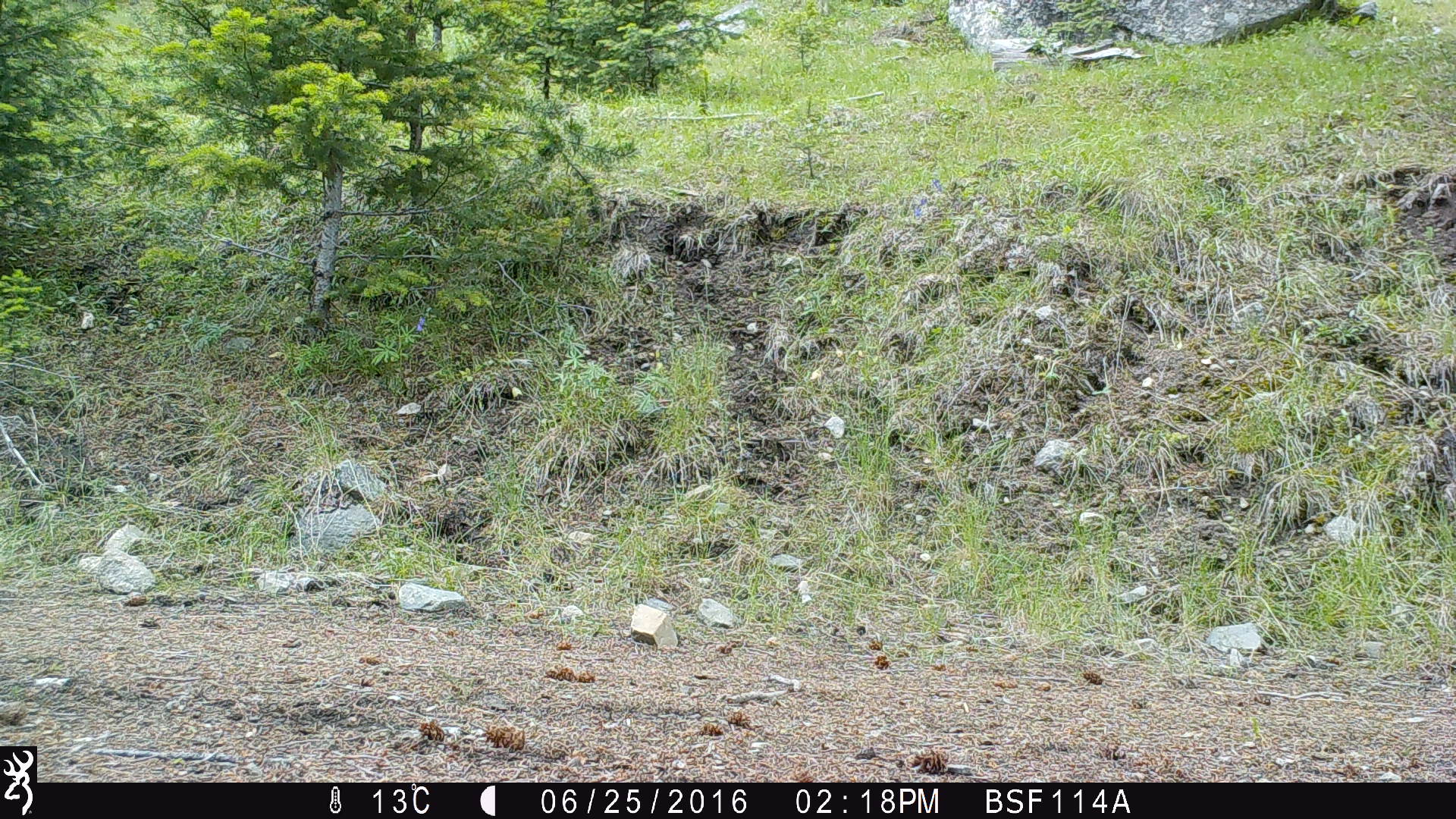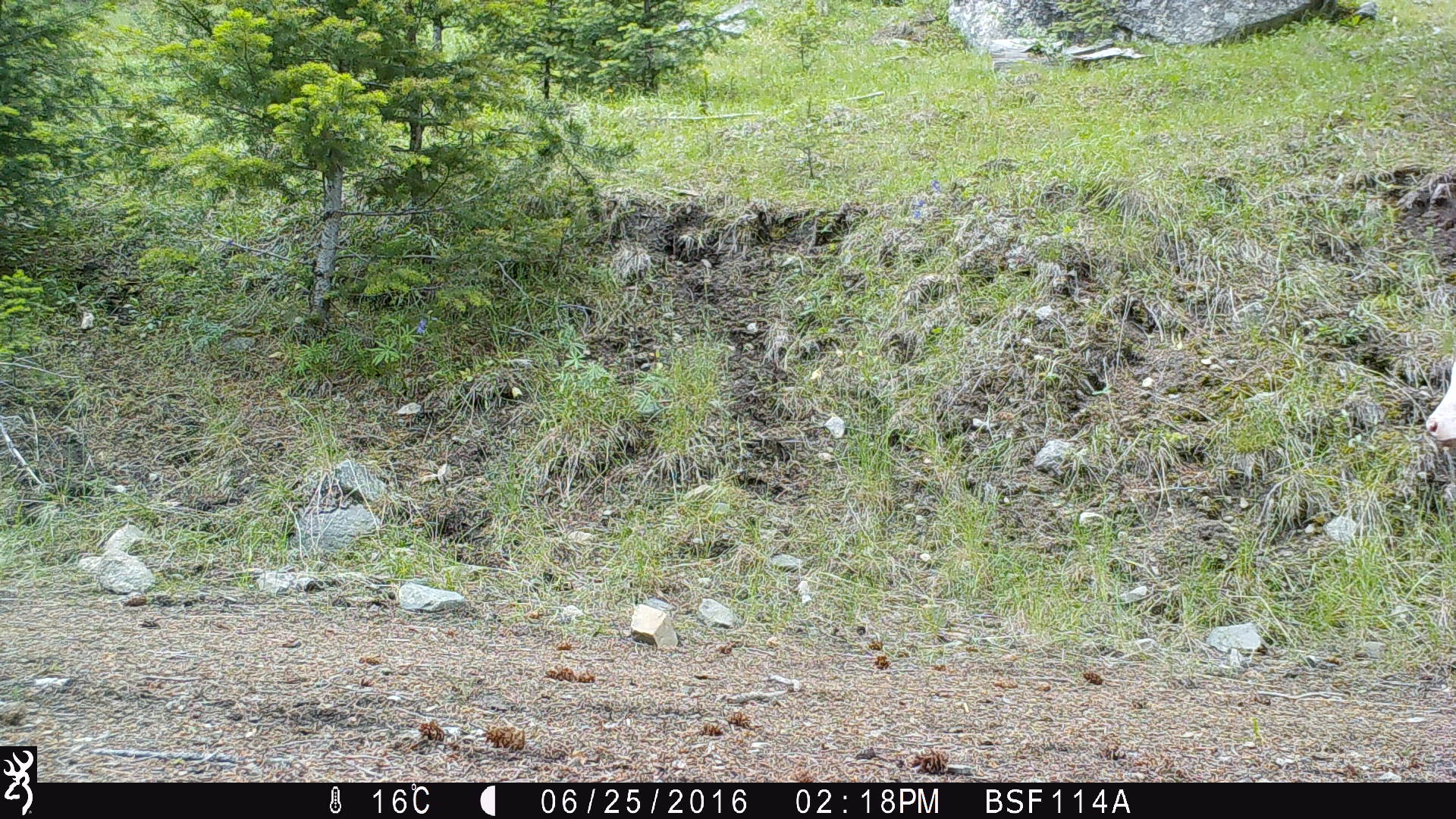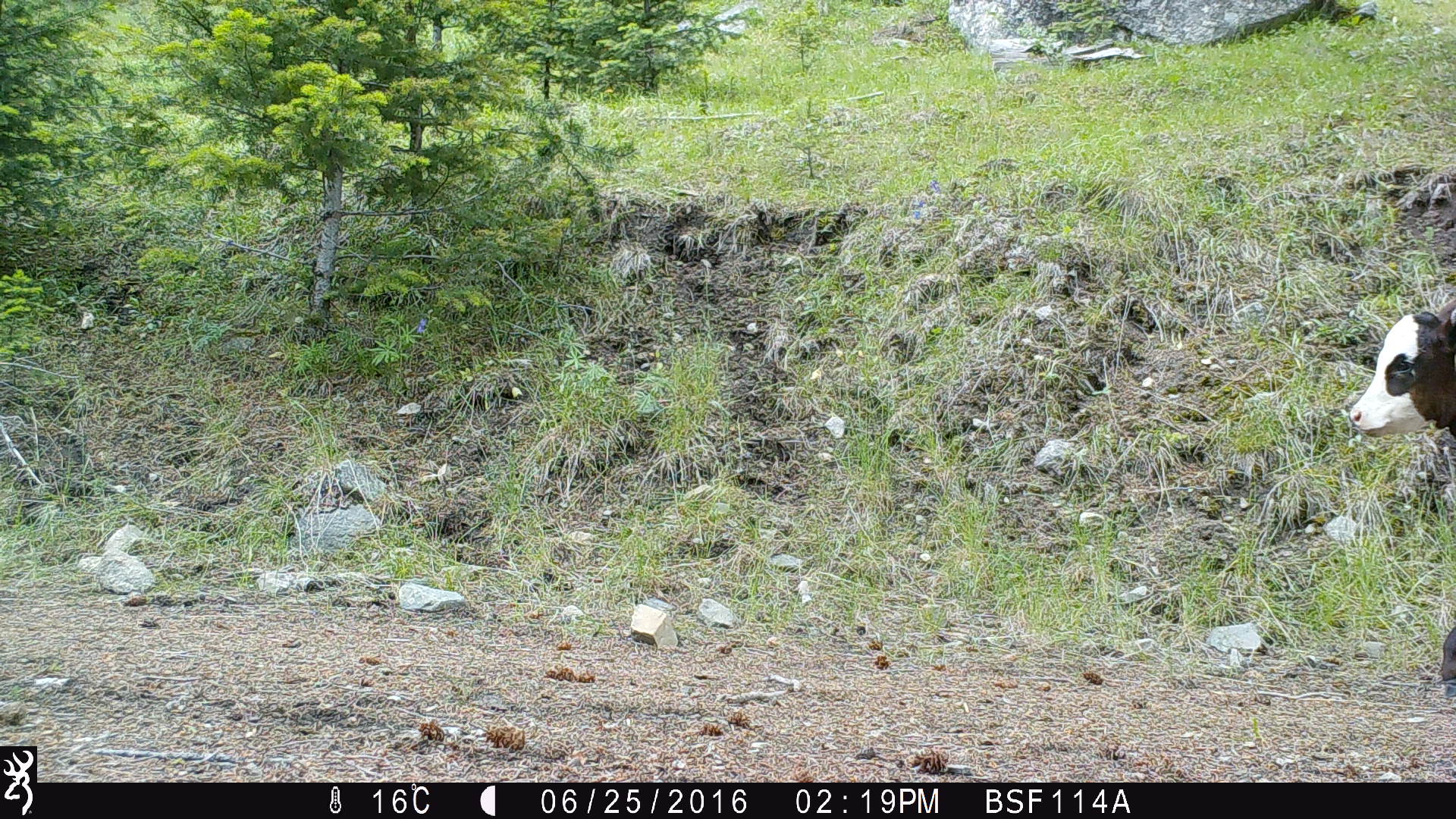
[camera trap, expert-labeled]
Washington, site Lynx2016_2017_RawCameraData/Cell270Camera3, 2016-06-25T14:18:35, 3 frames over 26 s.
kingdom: Animalia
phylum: Chordata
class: Mammalia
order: Artiodactyla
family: Bovidae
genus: Bos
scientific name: Bos taurus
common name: domestic cattle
Domestic cattle (Bos taurus). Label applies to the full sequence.